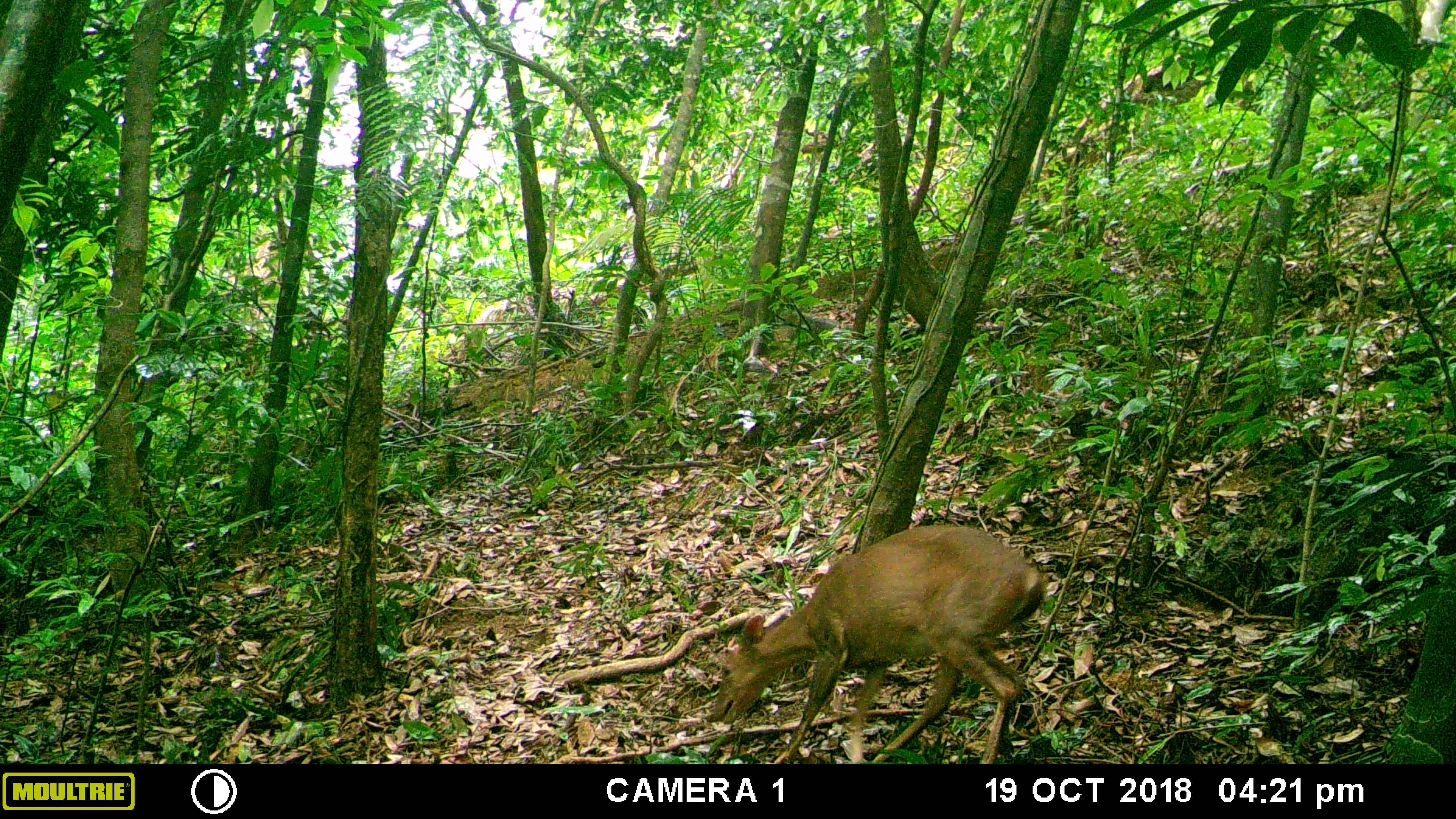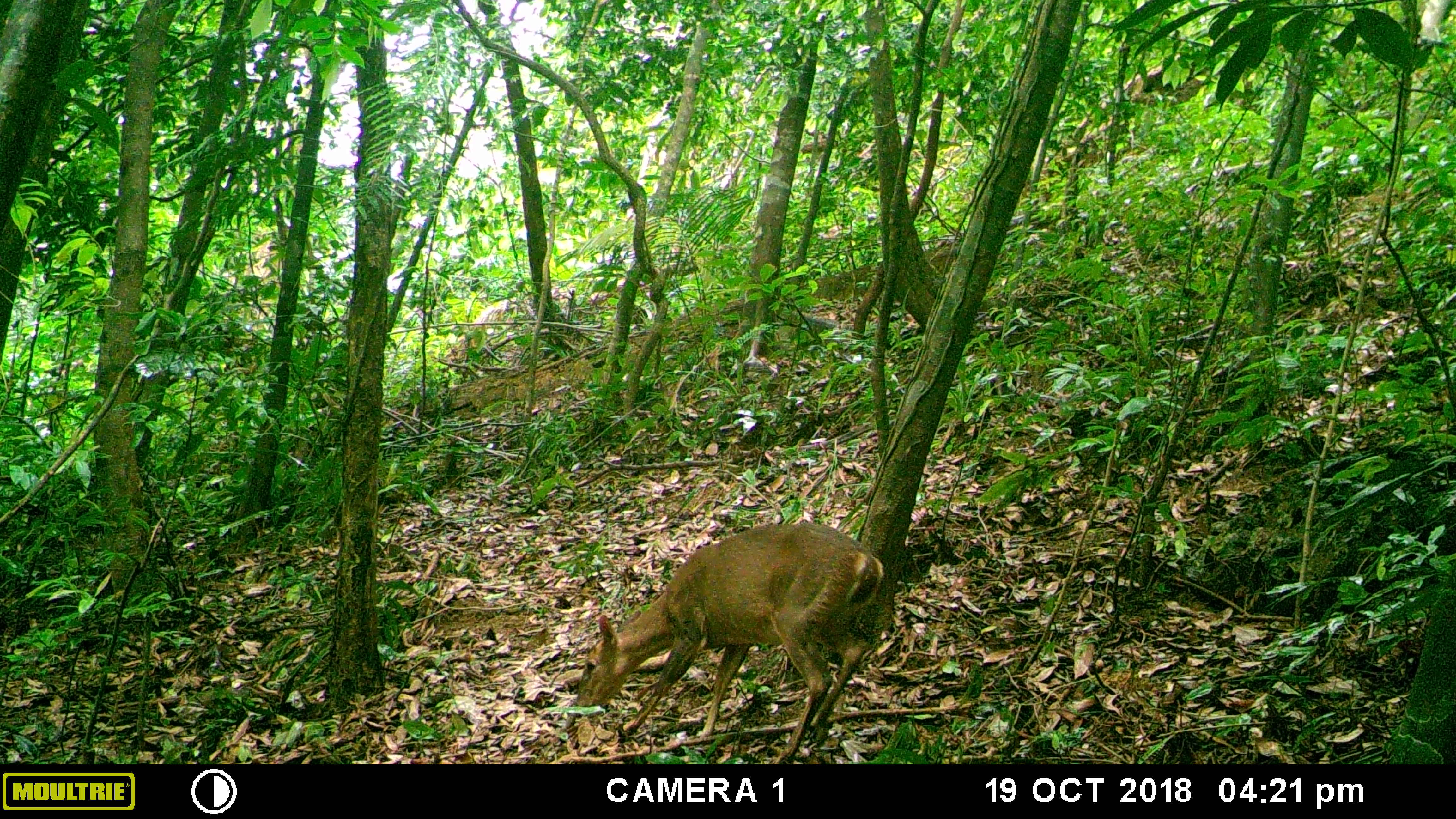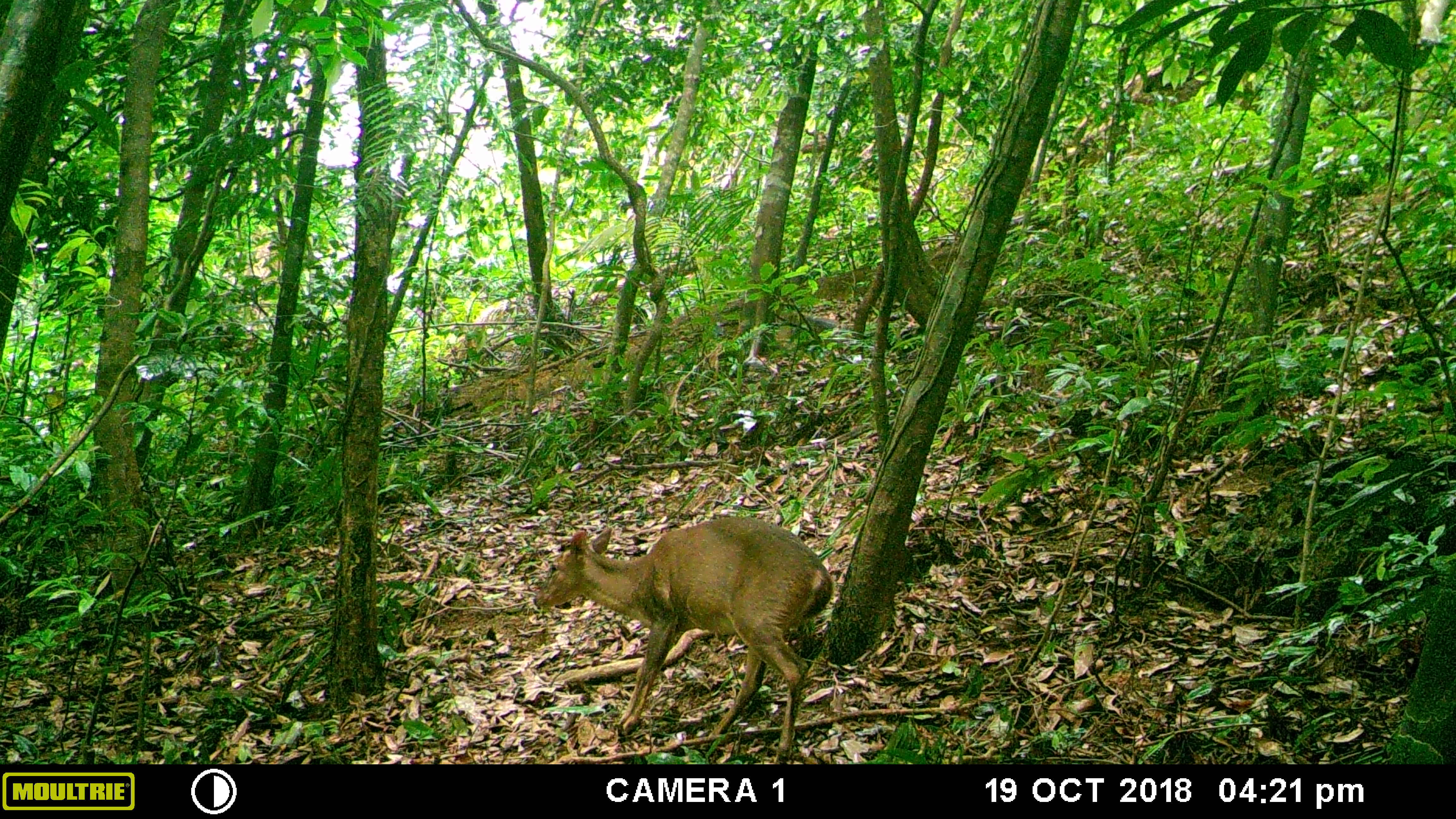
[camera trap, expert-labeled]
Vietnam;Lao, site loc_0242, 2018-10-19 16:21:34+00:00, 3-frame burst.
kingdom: Animalia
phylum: Chordata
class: Mammalia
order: Artiodactyla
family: Cervidae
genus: Muntiacus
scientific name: Muntiacus vuquangensis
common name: large-antlered muntjac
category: large antlered muntjac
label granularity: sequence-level